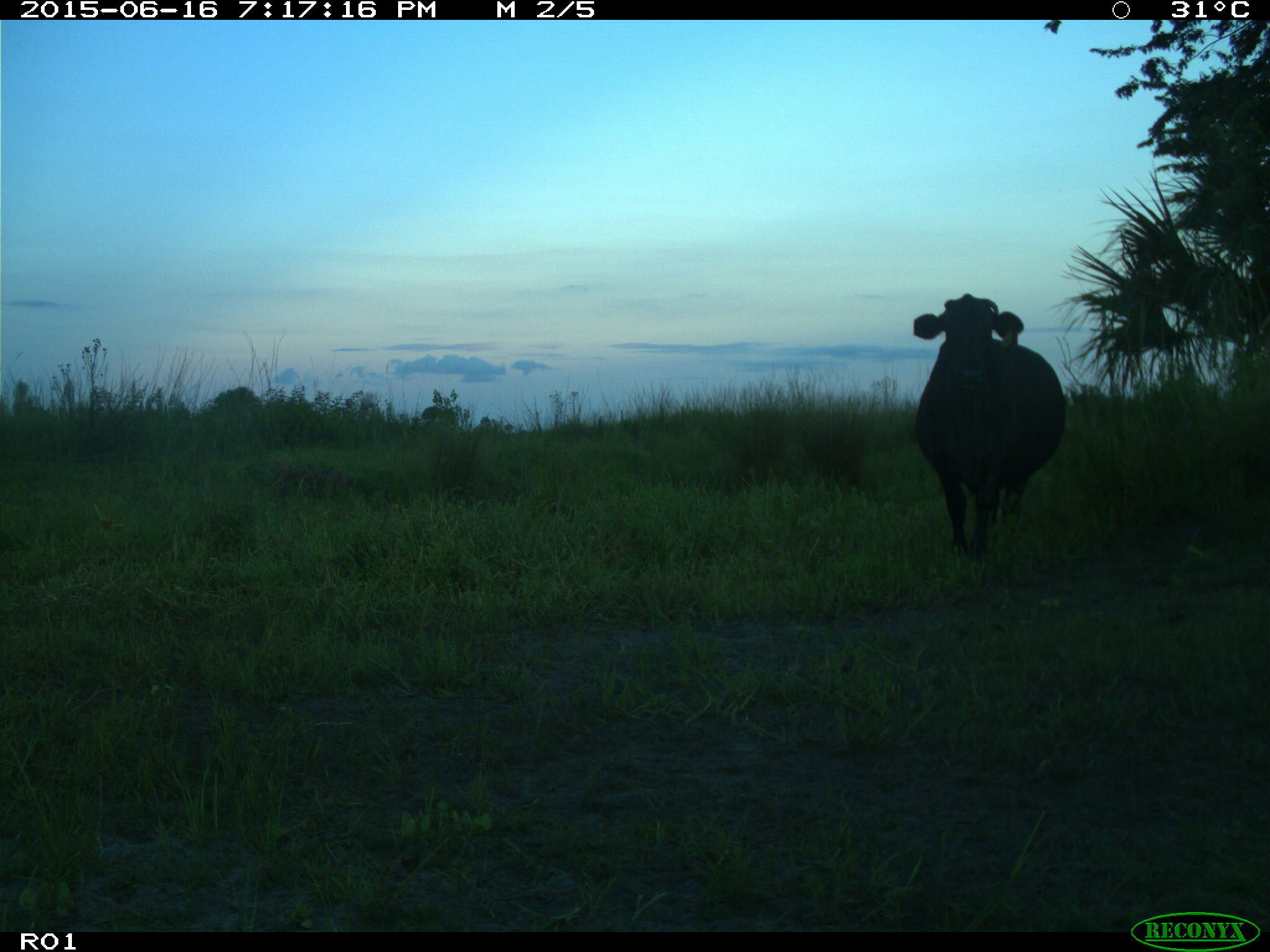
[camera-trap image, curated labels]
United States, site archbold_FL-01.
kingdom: Animalia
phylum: Chordata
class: Mammalia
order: Artiodactyla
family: Bovidae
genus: Bos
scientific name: Bos taurus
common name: domestic cow